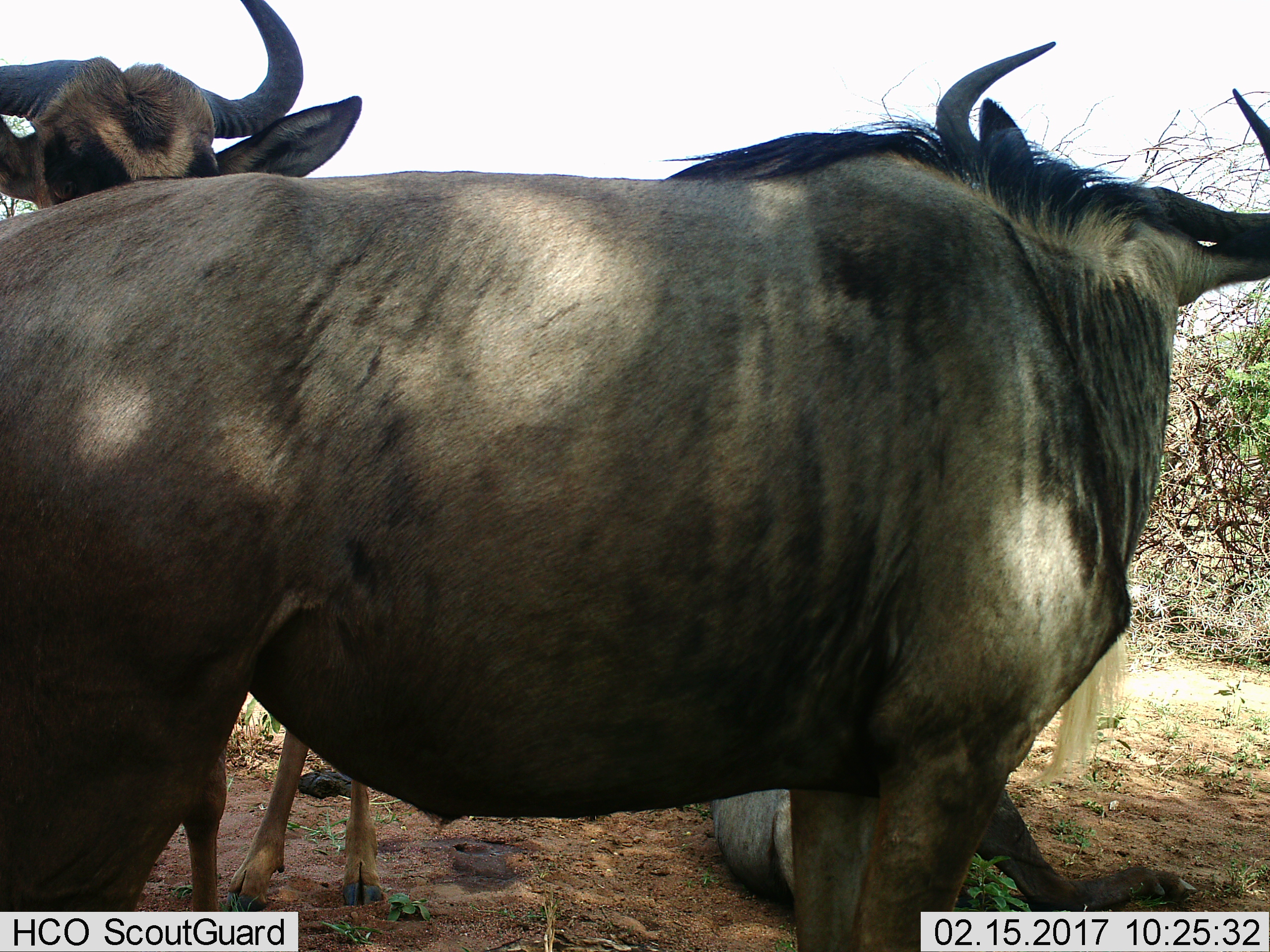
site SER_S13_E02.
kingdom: Animalia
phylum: Chordata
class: Mammalia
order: Artiodactyla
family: Bovidae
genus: Connochaetes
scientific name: Connochaetes taurinus taurinus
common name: blue wildebeest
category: wildebeestblue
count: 3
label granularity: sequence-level